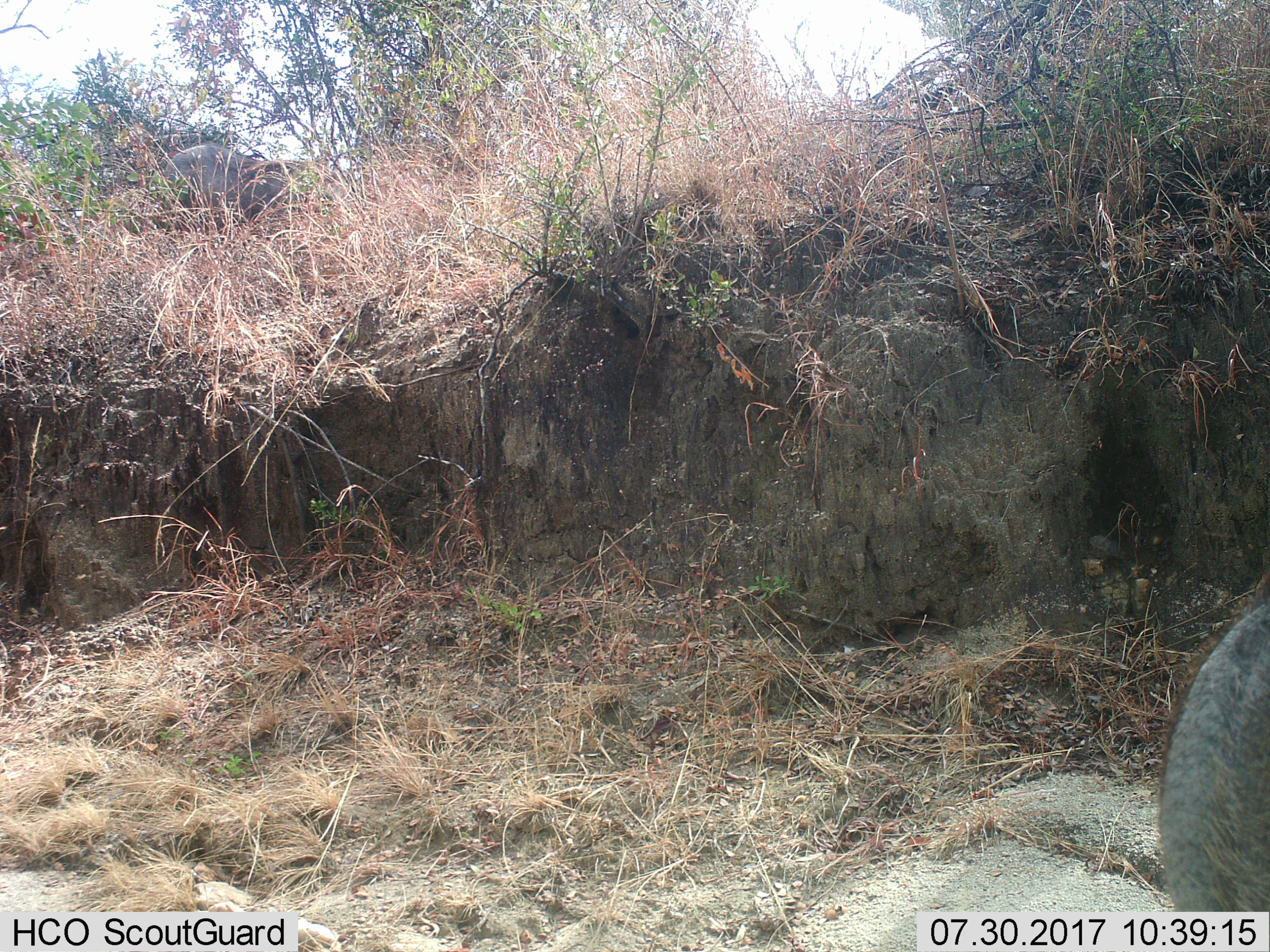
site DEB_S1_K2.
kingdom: Animalia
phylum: Chordata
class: Mammalia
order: Artiodactyla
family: Suidae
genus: Phacochoerus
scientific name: Phacochoerus africanus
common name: warthog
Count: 1.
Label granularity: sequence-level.